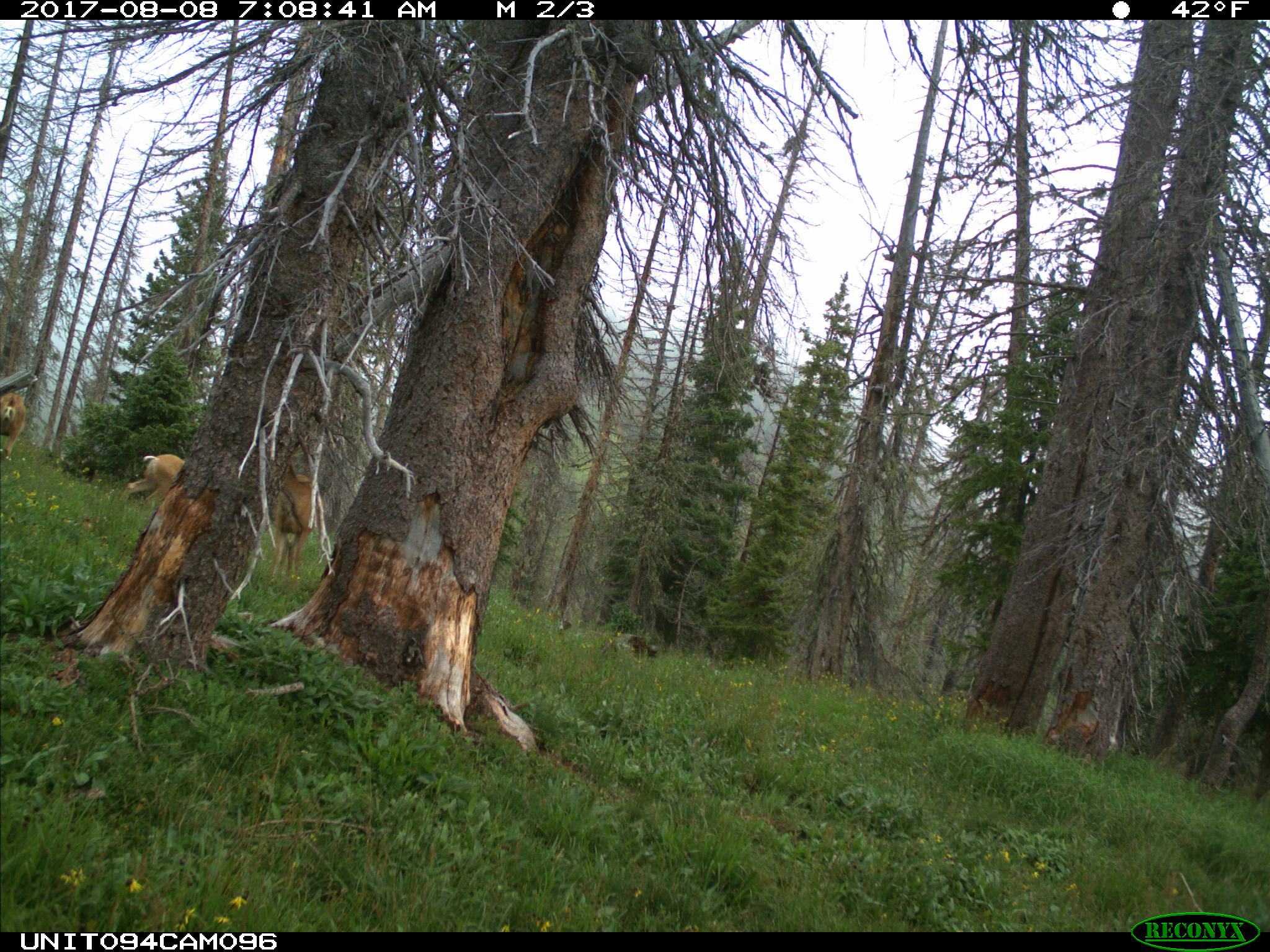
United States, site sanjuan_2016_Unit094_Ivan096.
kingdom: Animalia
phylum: Chordata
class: Mammalia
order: Artiodactyla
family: Cervidae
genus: Odocoileus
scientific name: Odocoileus hemionus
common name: mule deer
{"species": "Odocoileus hemionus (mule deer)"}